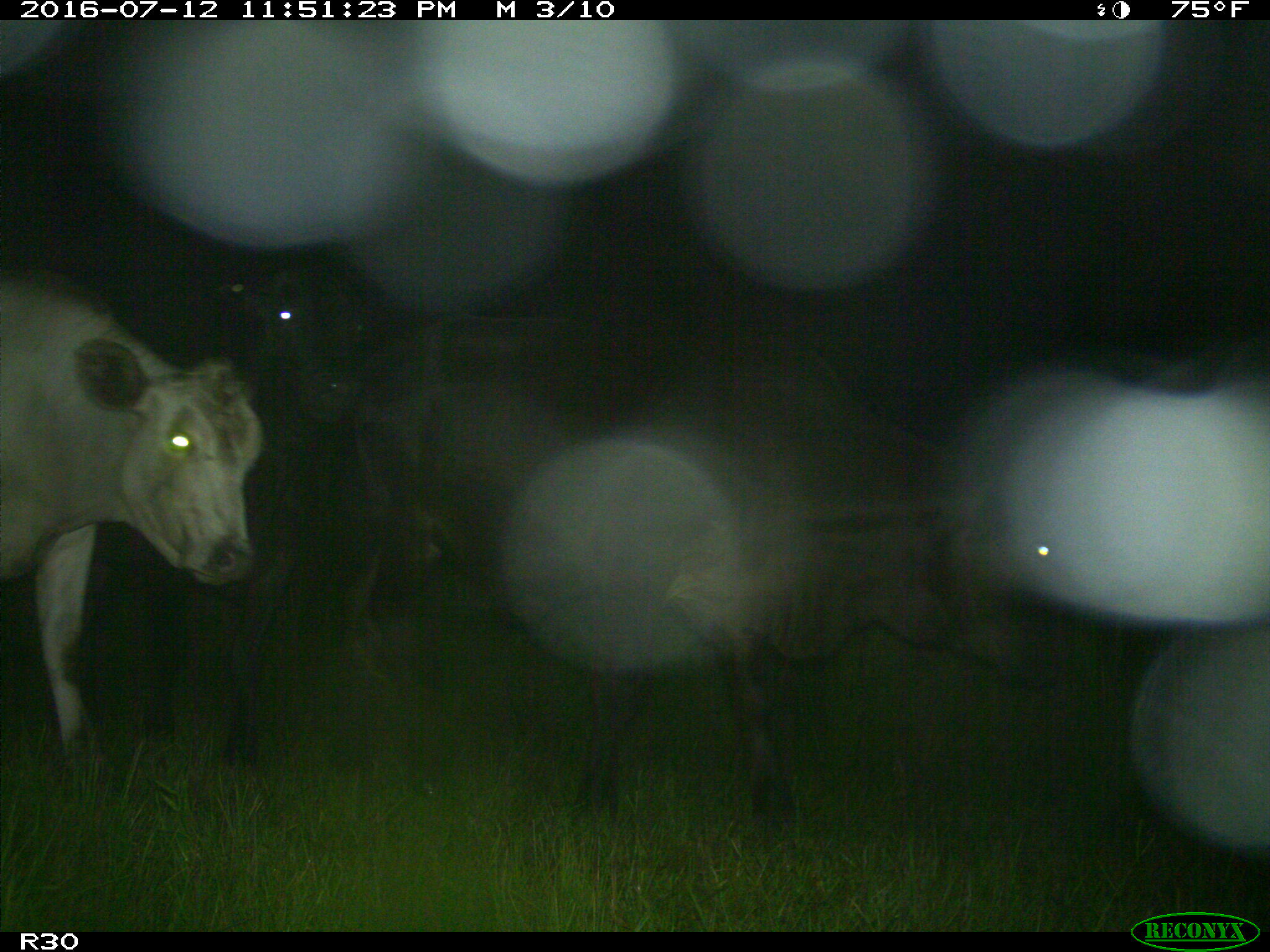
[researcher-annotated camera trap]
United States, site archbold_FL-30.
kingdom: Animalia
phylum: Chordata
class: Mammalia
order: Artiodactyla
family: Bovidae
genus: Bos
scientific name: Bos taurus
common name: domestic cow